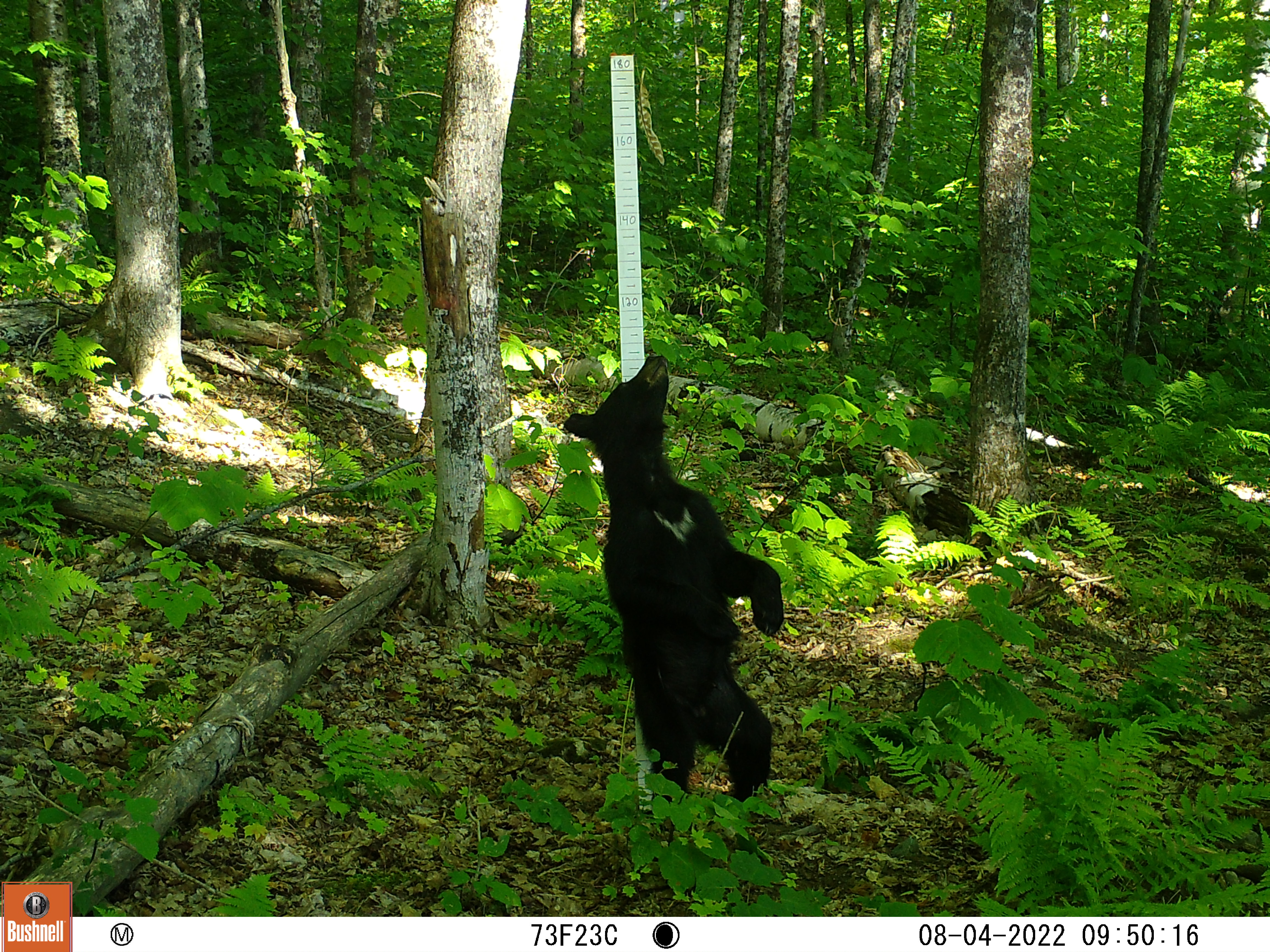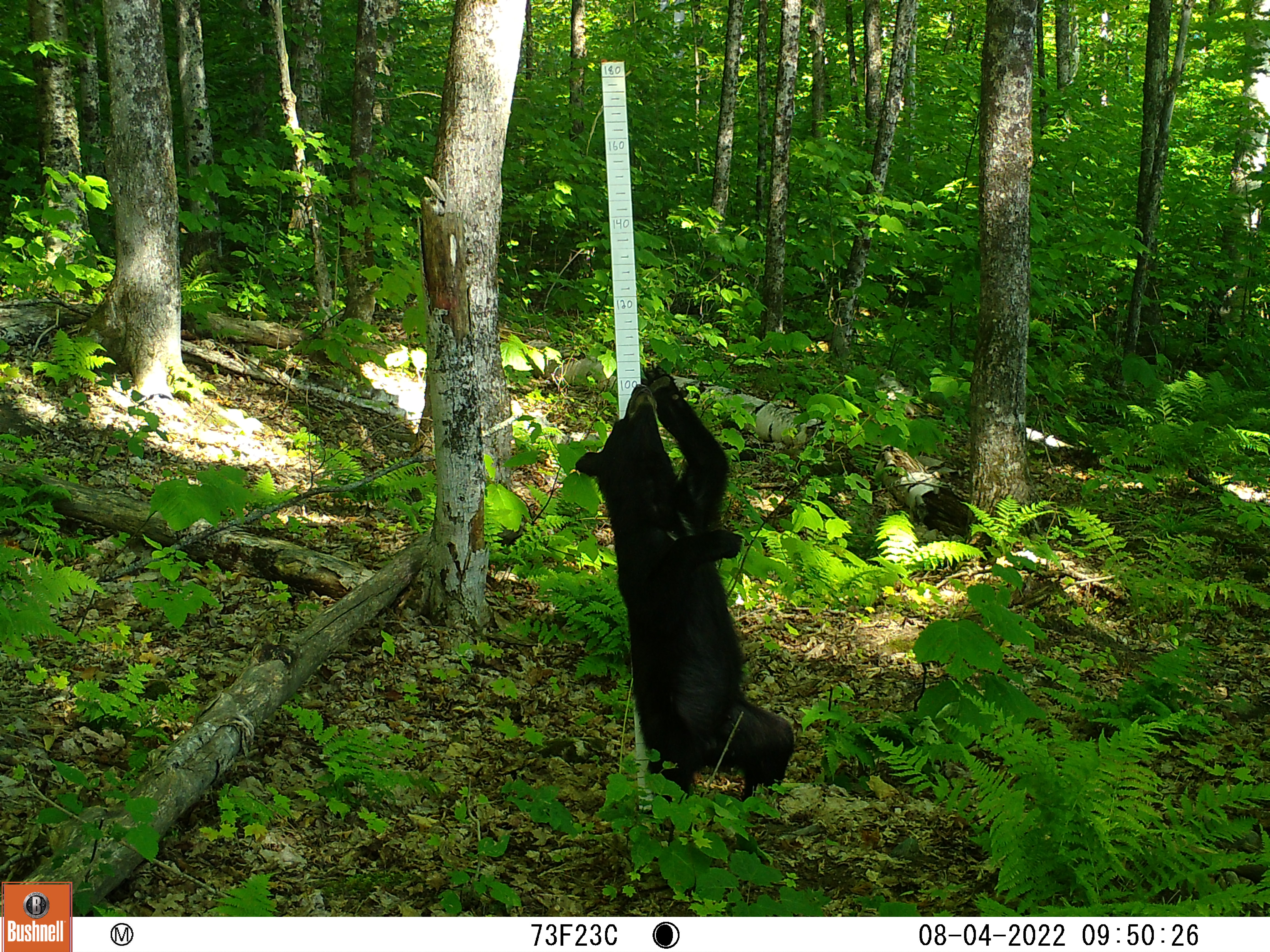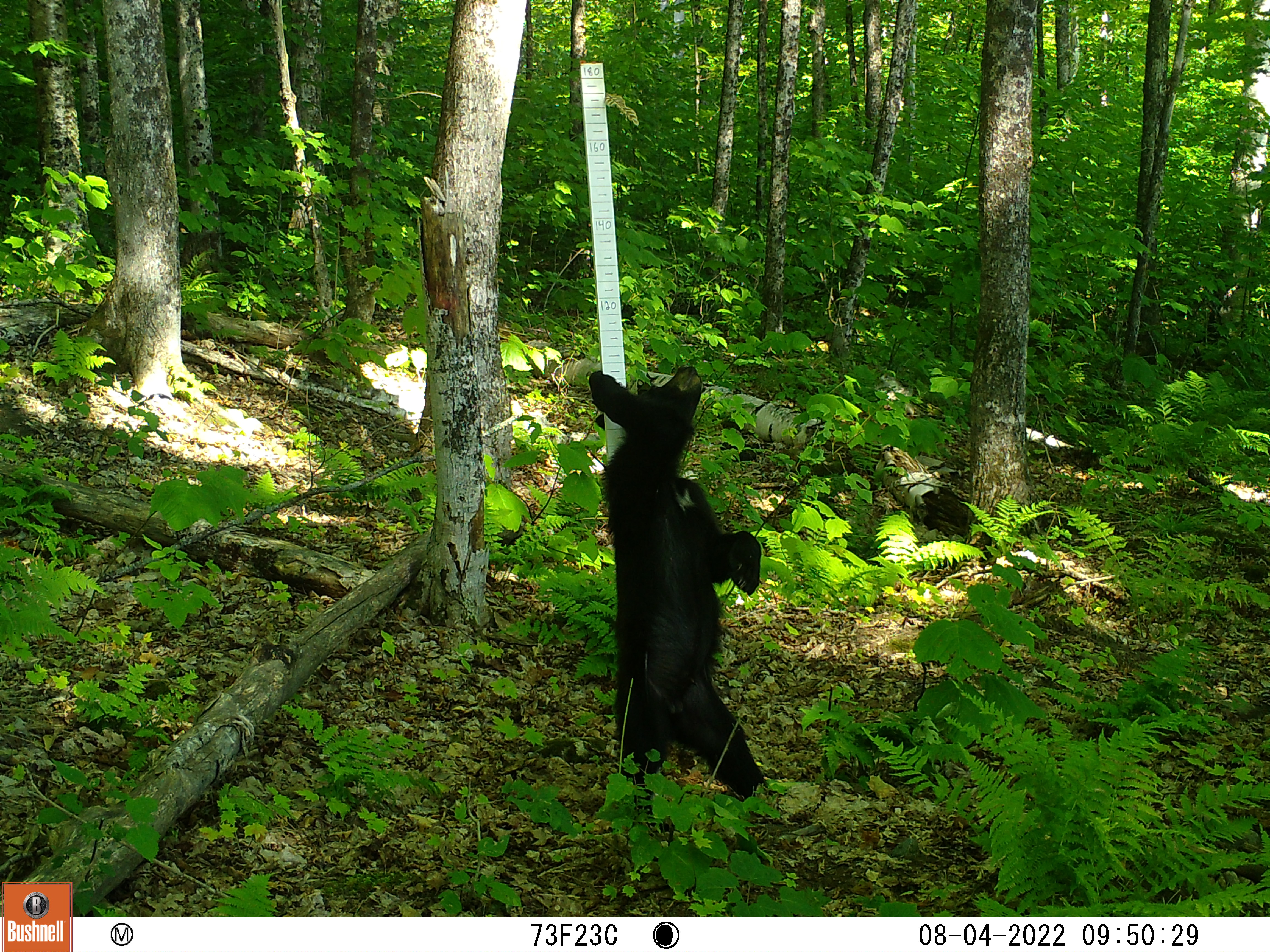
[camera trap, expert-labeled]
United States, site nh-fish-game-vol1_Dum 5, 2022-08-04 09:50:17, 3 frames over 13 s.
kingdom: Animalia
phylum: Chordata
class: Mammalia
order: Carnivora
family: Ursidae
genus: Ursus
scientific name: Ursus americanus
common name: black bear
Black bear (Ursus americanus).